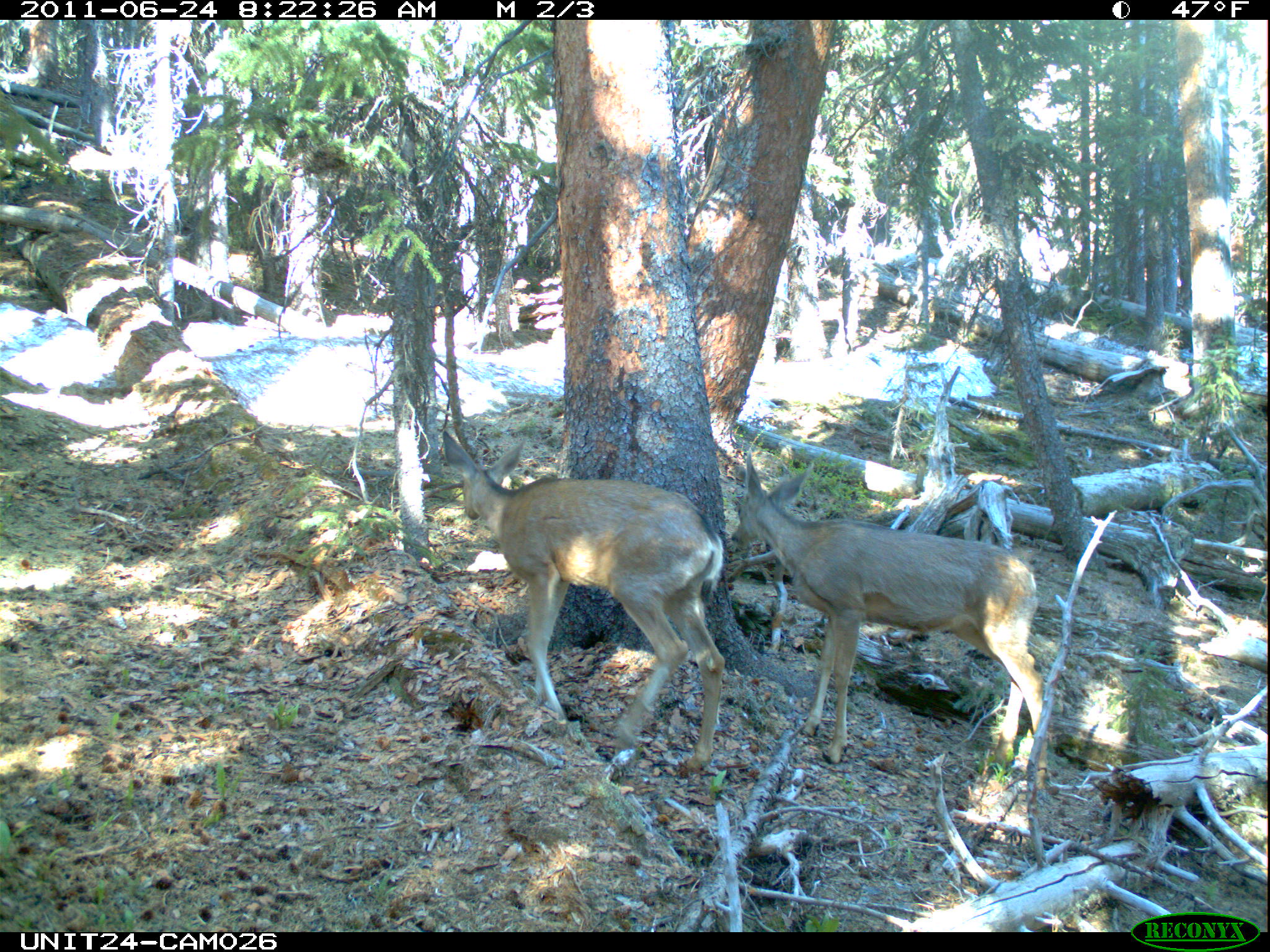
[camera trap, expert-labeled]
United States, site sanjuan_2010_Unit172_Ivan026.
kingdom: Animalia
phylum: Chordata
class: Mammalia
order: Artiodactyla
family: Cervidae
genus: Odocoileus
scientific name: Odocoileus hemionus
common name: mule deer